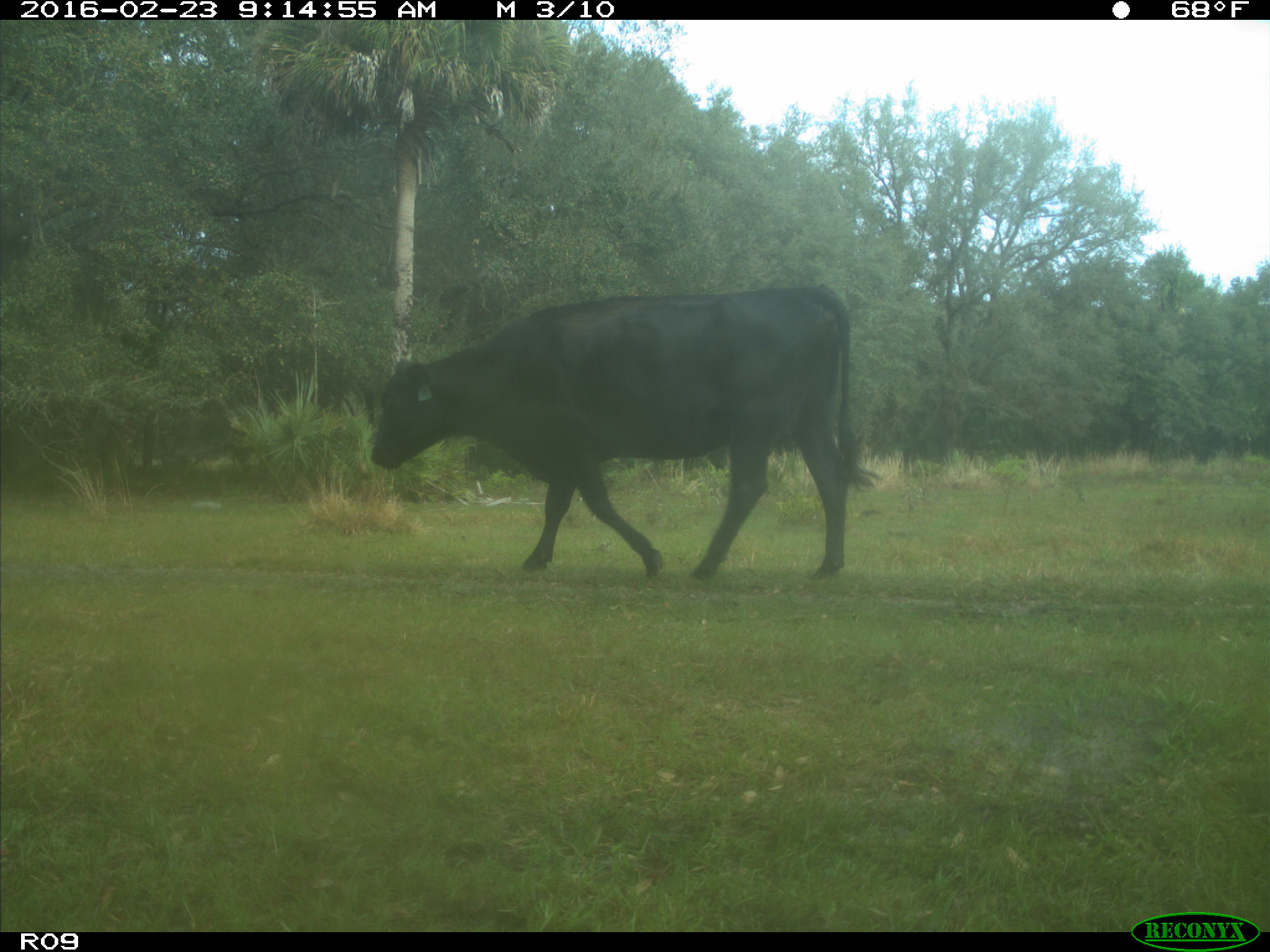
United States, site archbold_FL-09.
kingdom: Animalia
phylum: Chordata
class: Mammalia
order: Artiodactyla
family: Bovidae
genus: Bos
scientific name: Bos taurus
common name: domestic cow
Bos taurus (domestic cow).